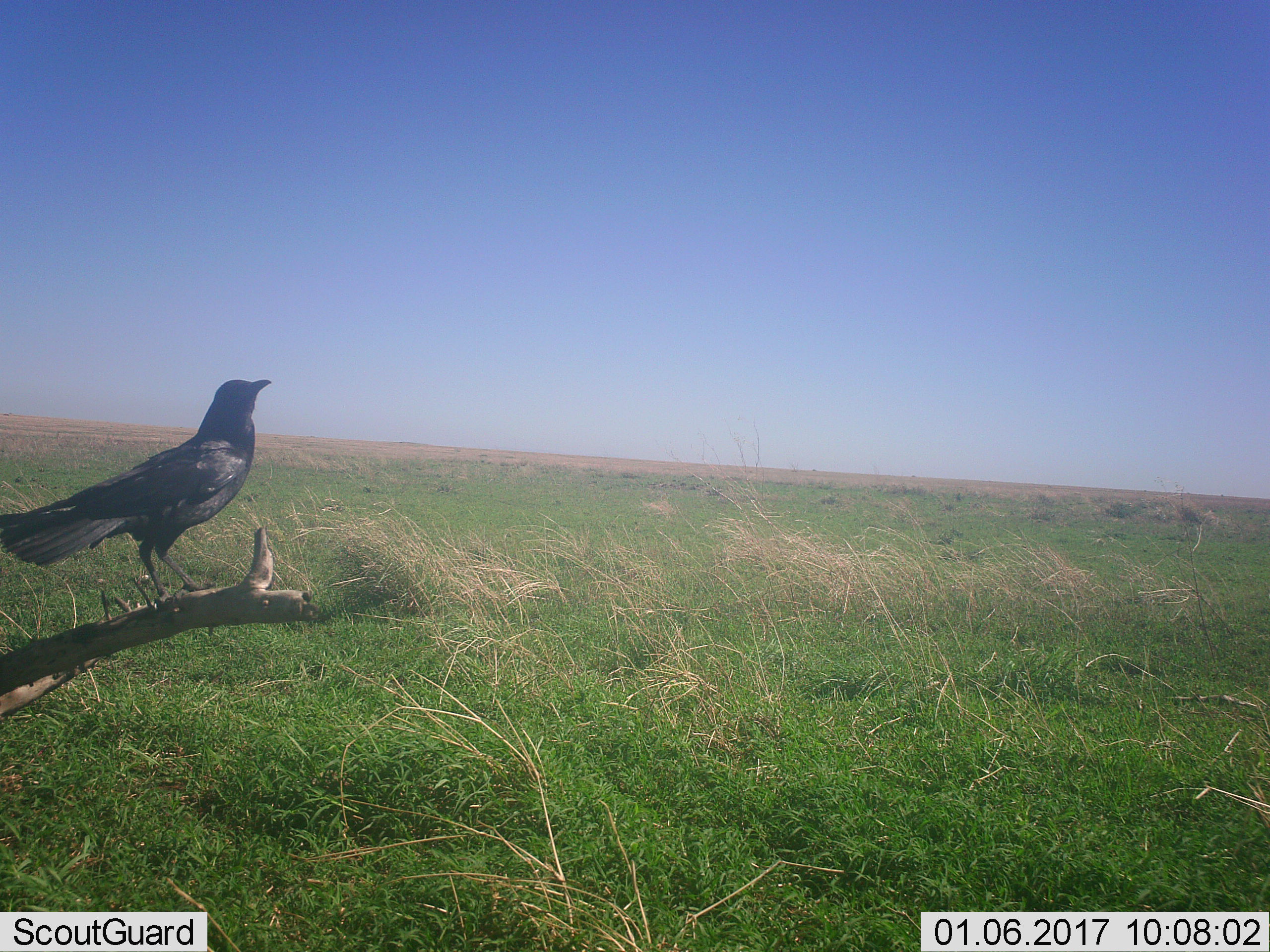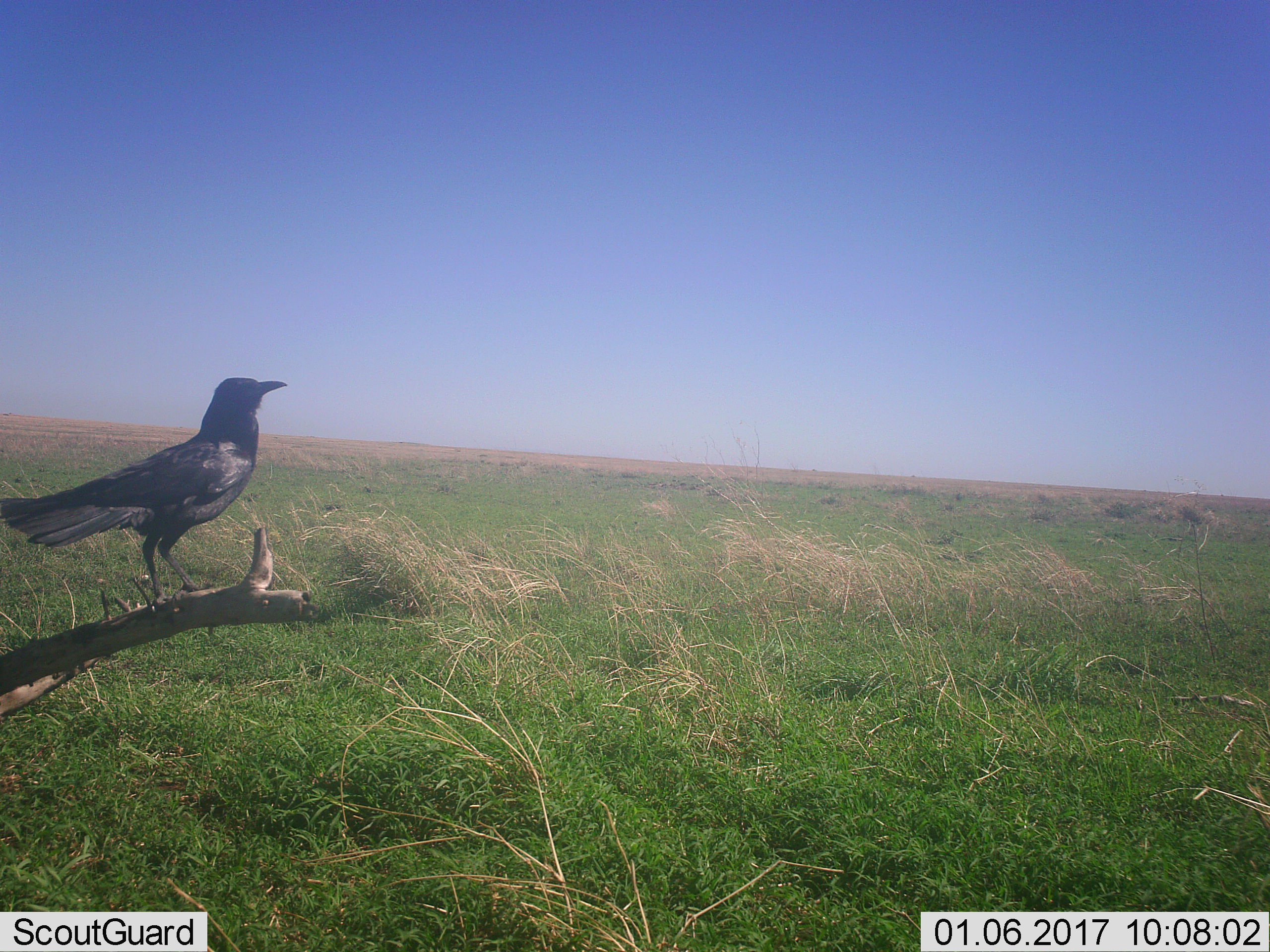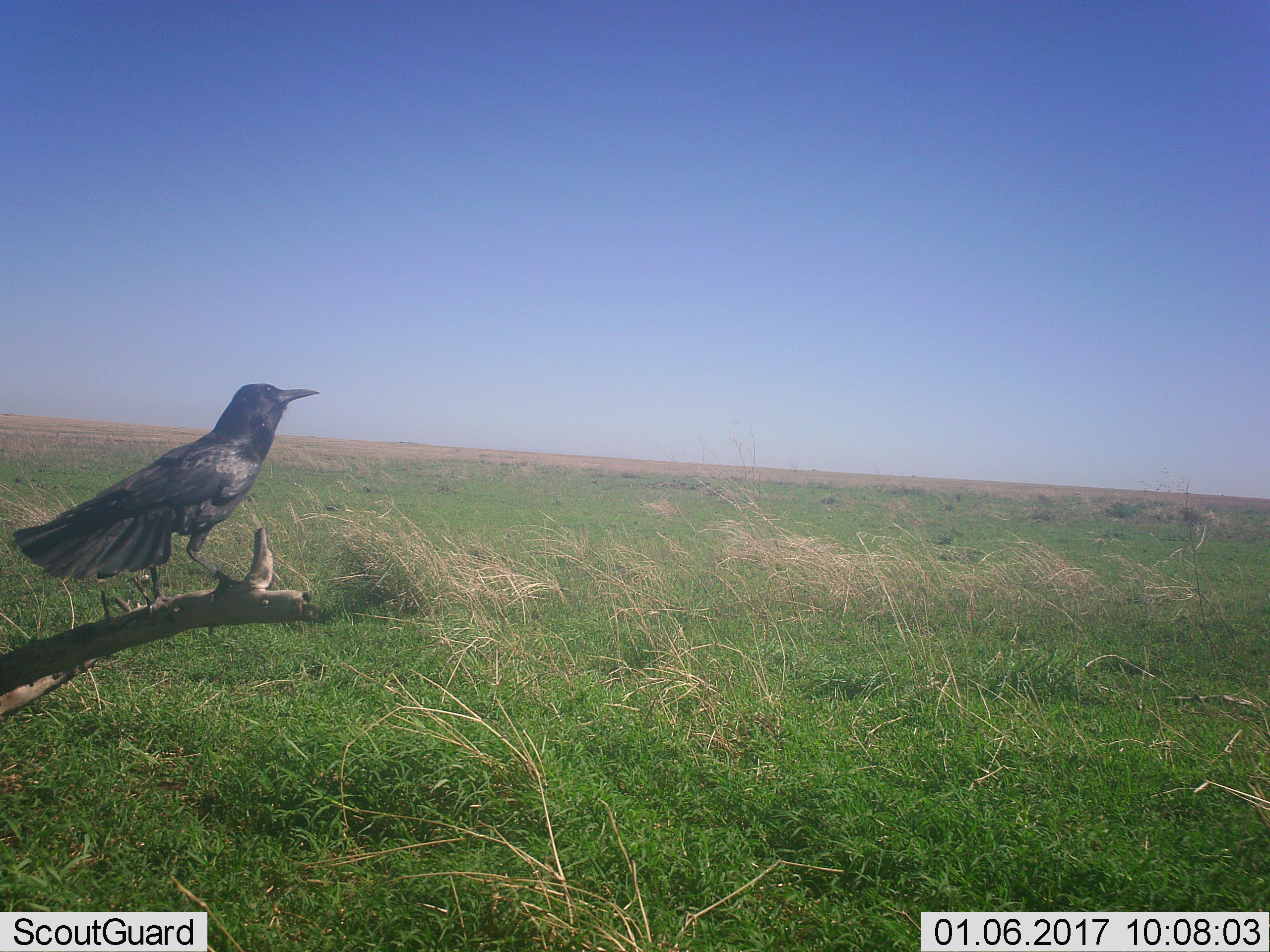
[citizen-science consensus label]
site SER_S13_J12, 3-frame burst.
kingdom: Animalia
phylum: Chordata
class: Aves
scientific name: Aves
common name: bird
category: birdother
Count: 1.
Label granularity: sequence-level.